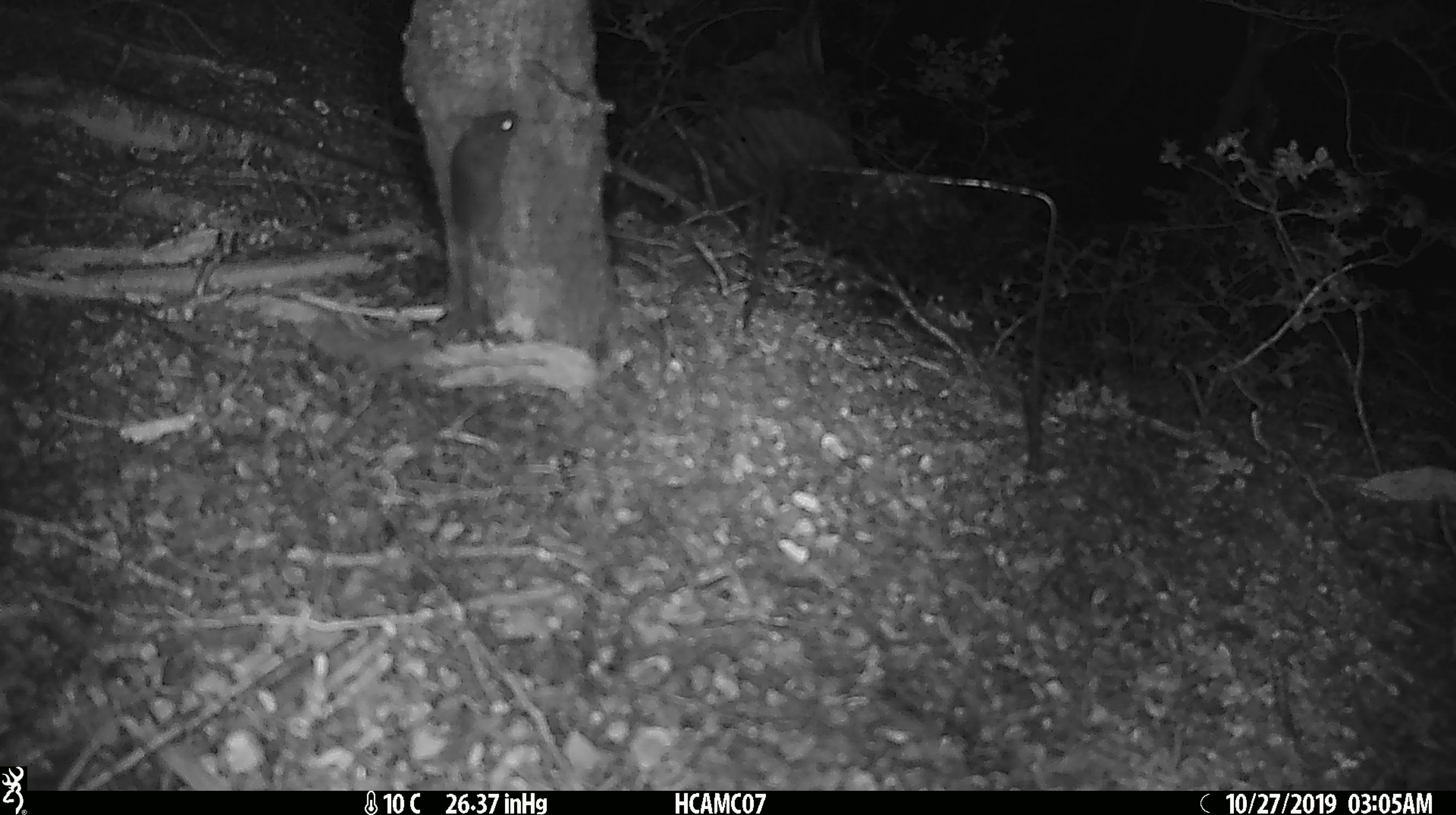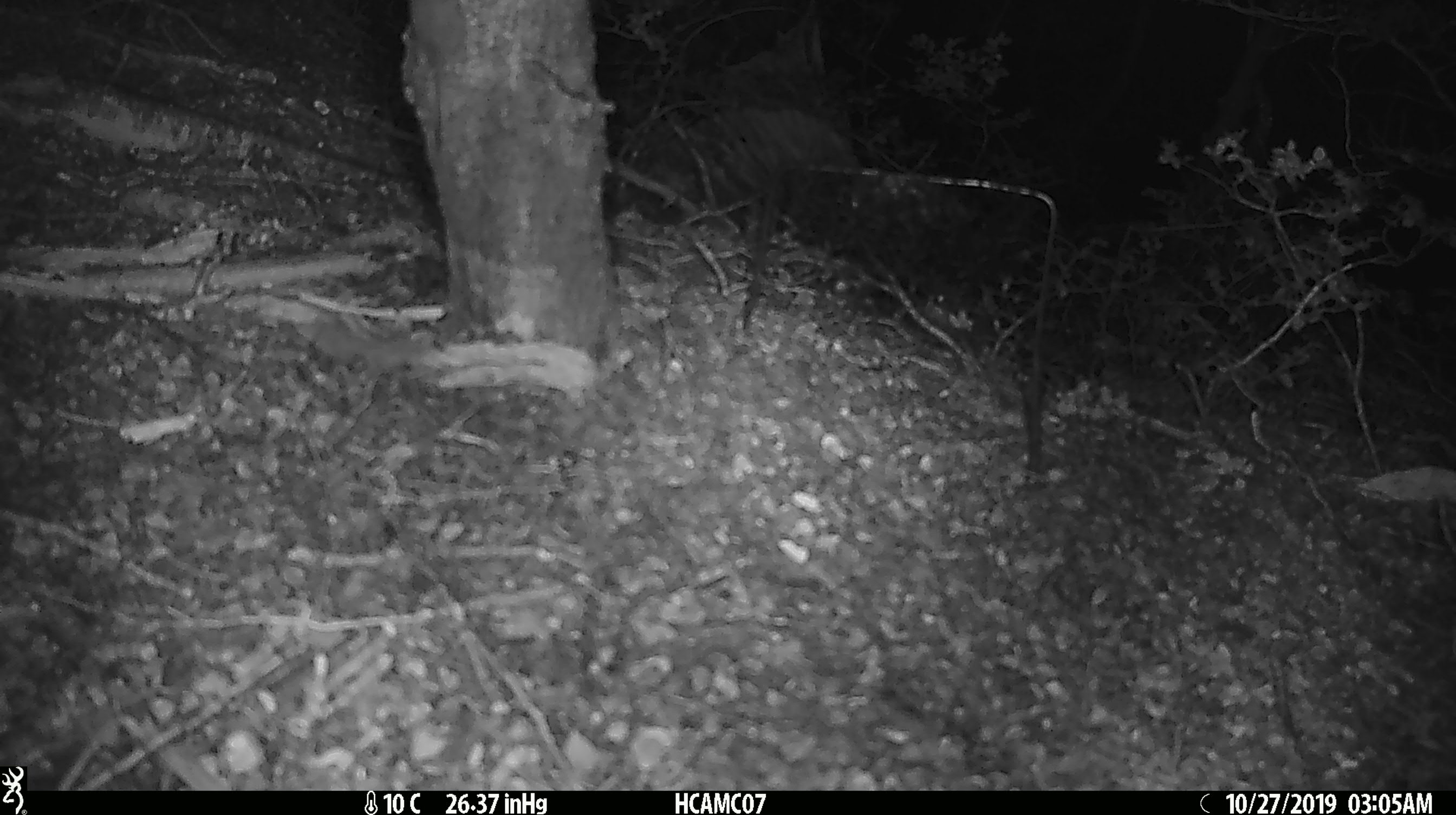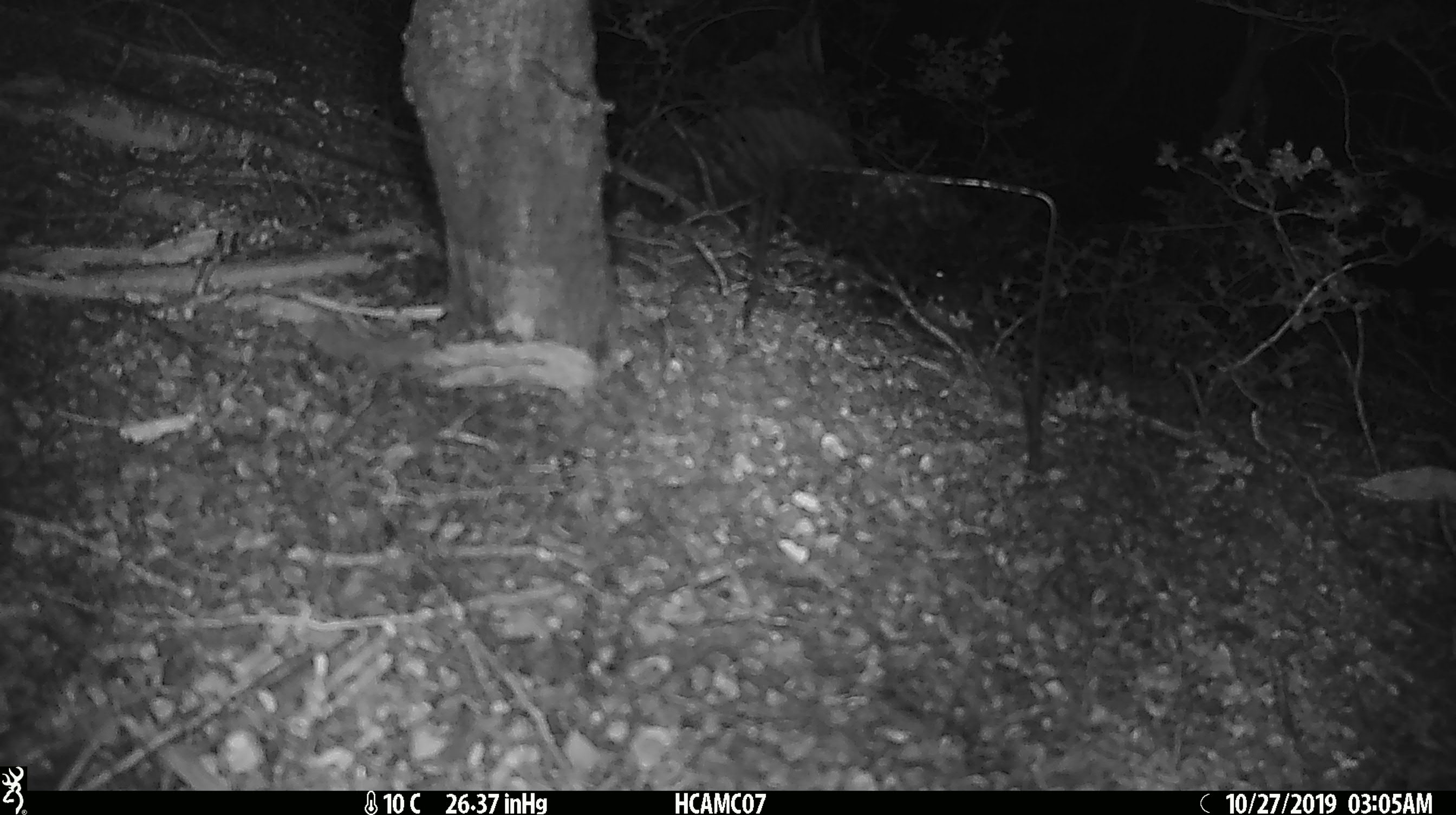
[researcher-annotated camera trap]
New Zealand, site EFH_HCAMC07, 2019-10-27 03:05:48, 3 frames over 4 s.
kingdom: Animalia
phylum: Chordata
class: Mammalia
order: Rodentia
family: Muridae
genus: Mus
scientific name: Mus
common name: mouse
Mouse (Mus).